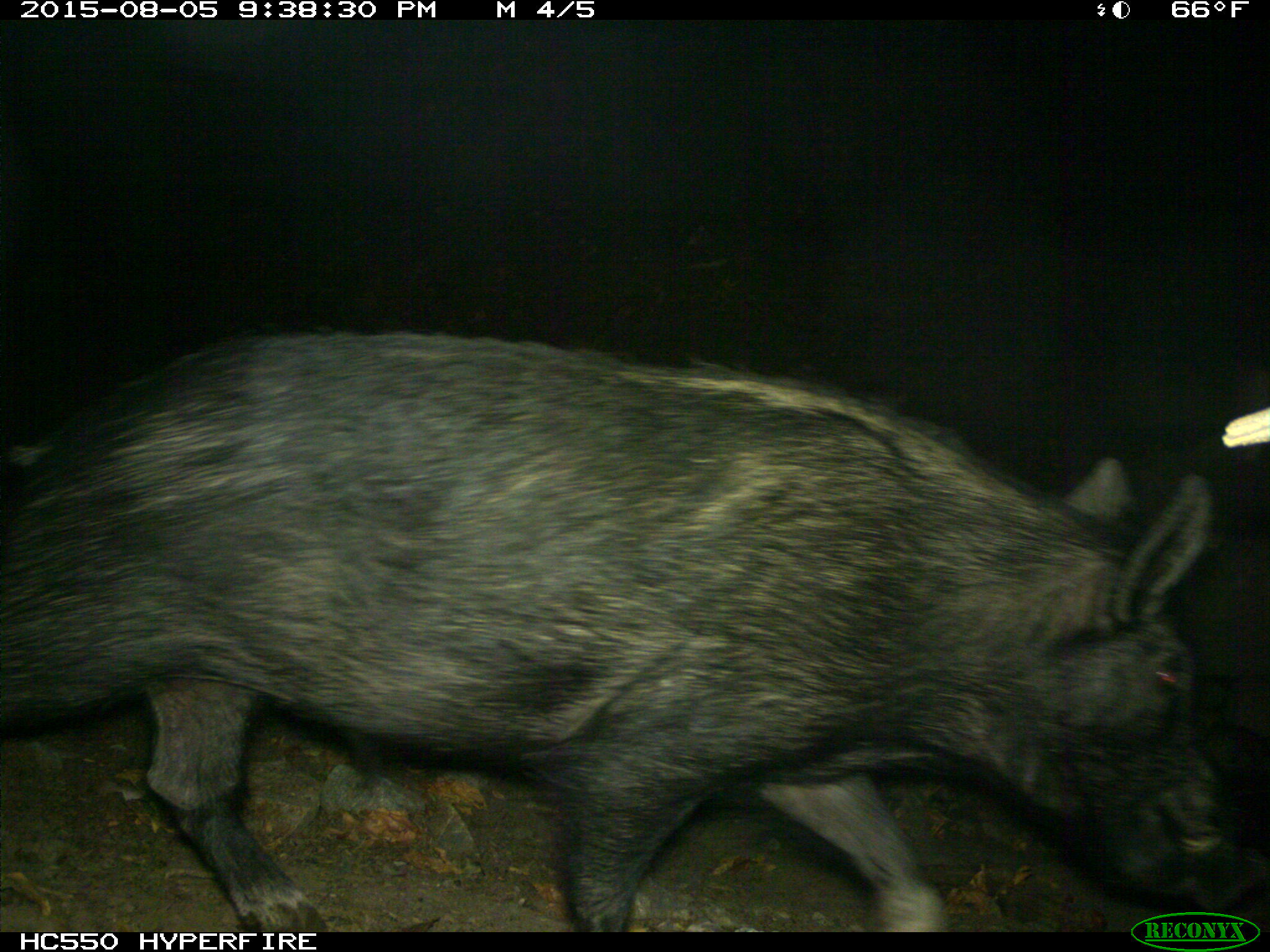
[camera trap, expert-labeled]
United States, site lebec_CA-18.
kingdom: Animalia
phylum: Chordata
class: Mammalia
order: Artiodactyla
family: Suidae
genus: Sus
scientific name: Sus scrofa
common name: wild boar